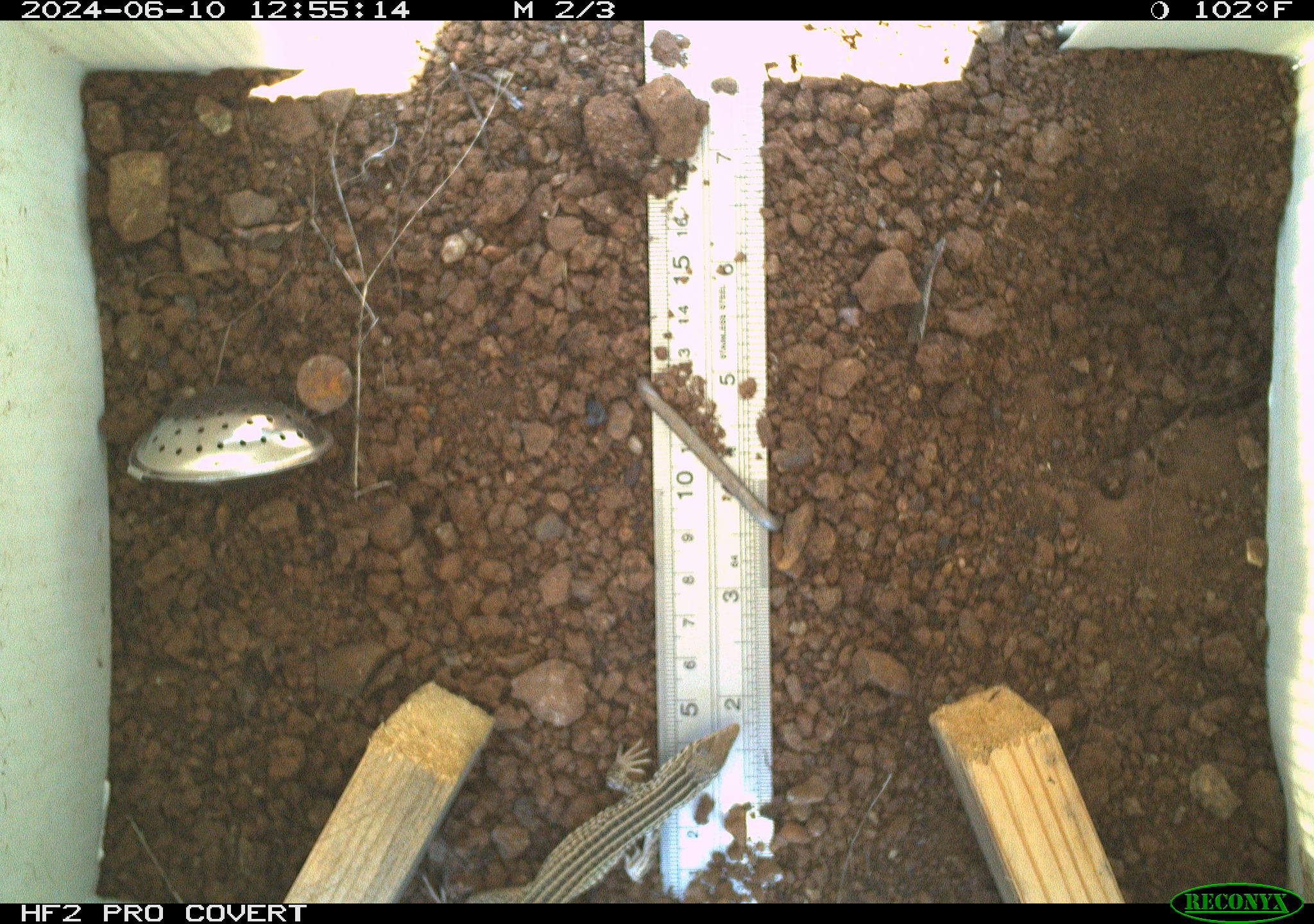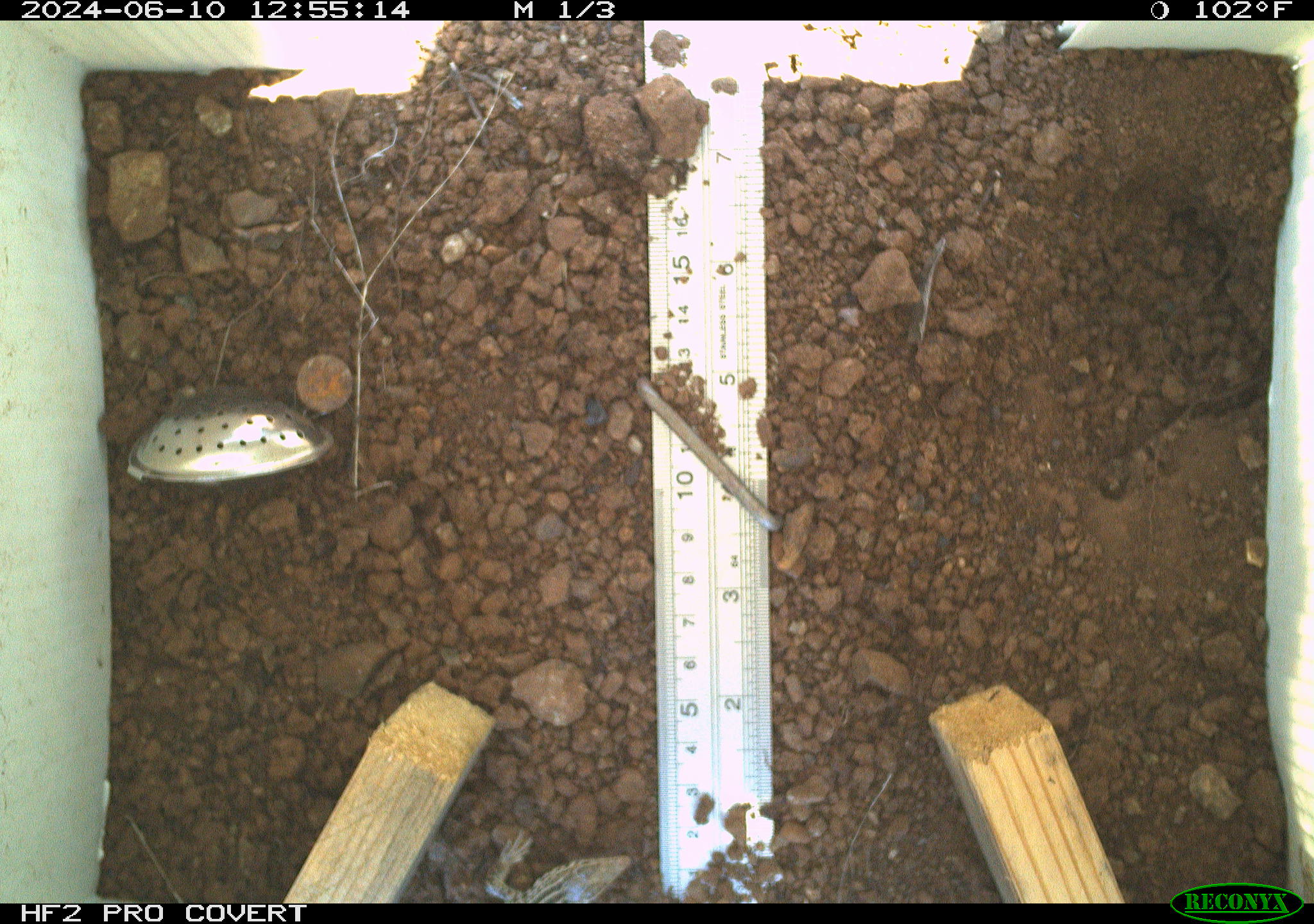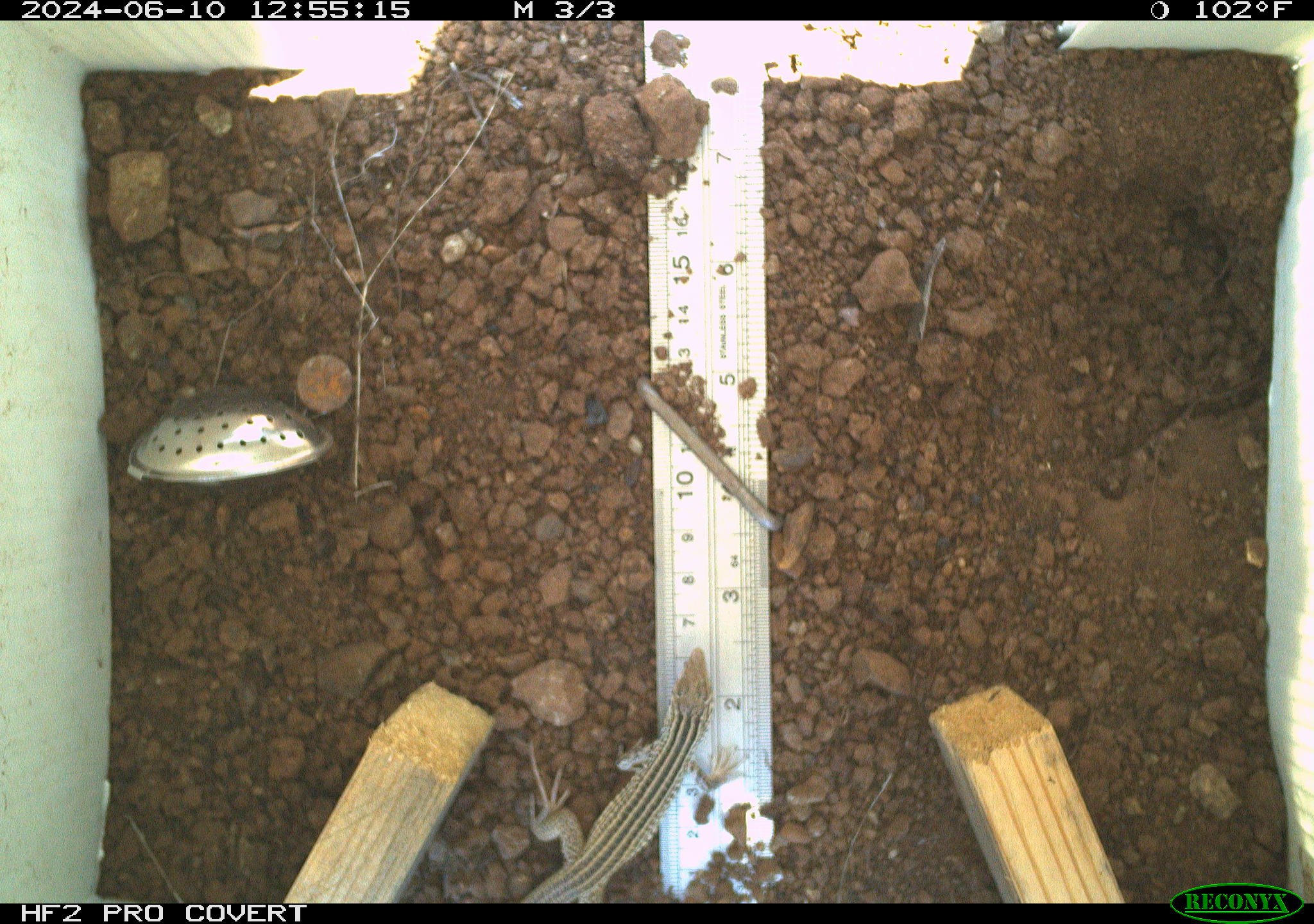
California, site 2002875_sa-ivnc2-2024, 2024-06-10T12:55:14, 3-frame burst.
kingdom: Animalia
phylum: Chordata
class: Reptilia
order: Squamata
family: Teiidae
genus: Aspidoscelis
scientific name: Aspidoscelis tigris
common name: western whiptail